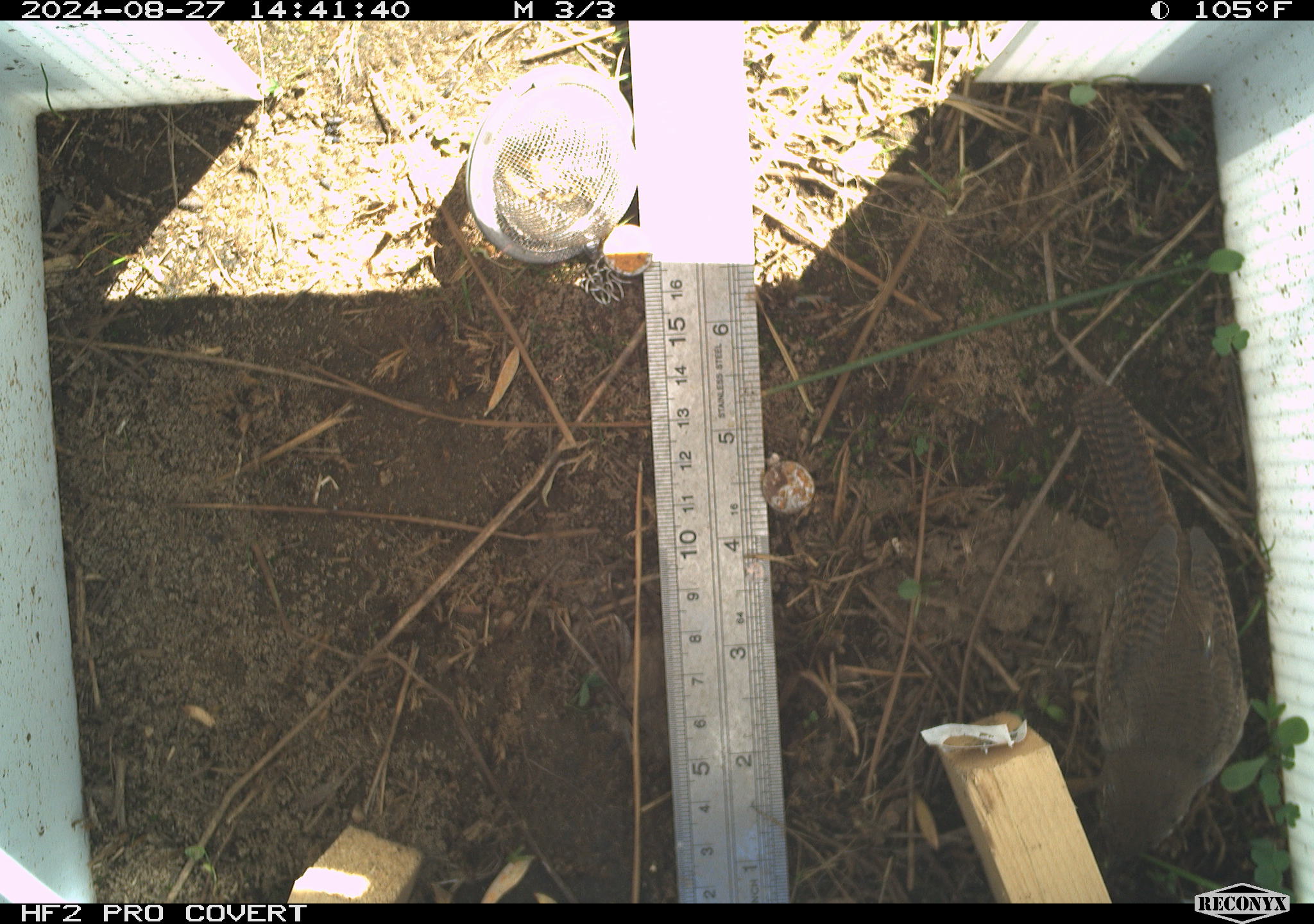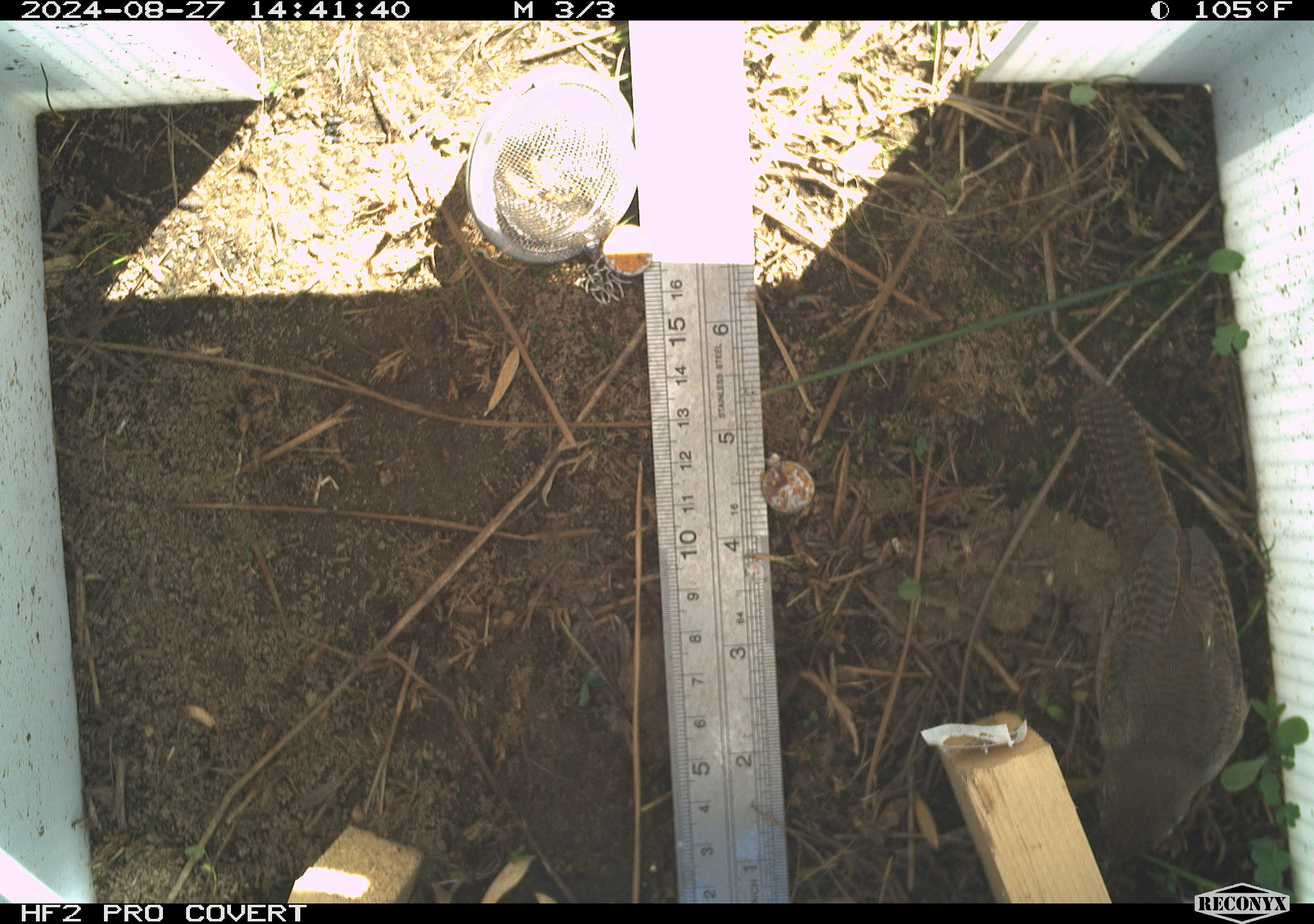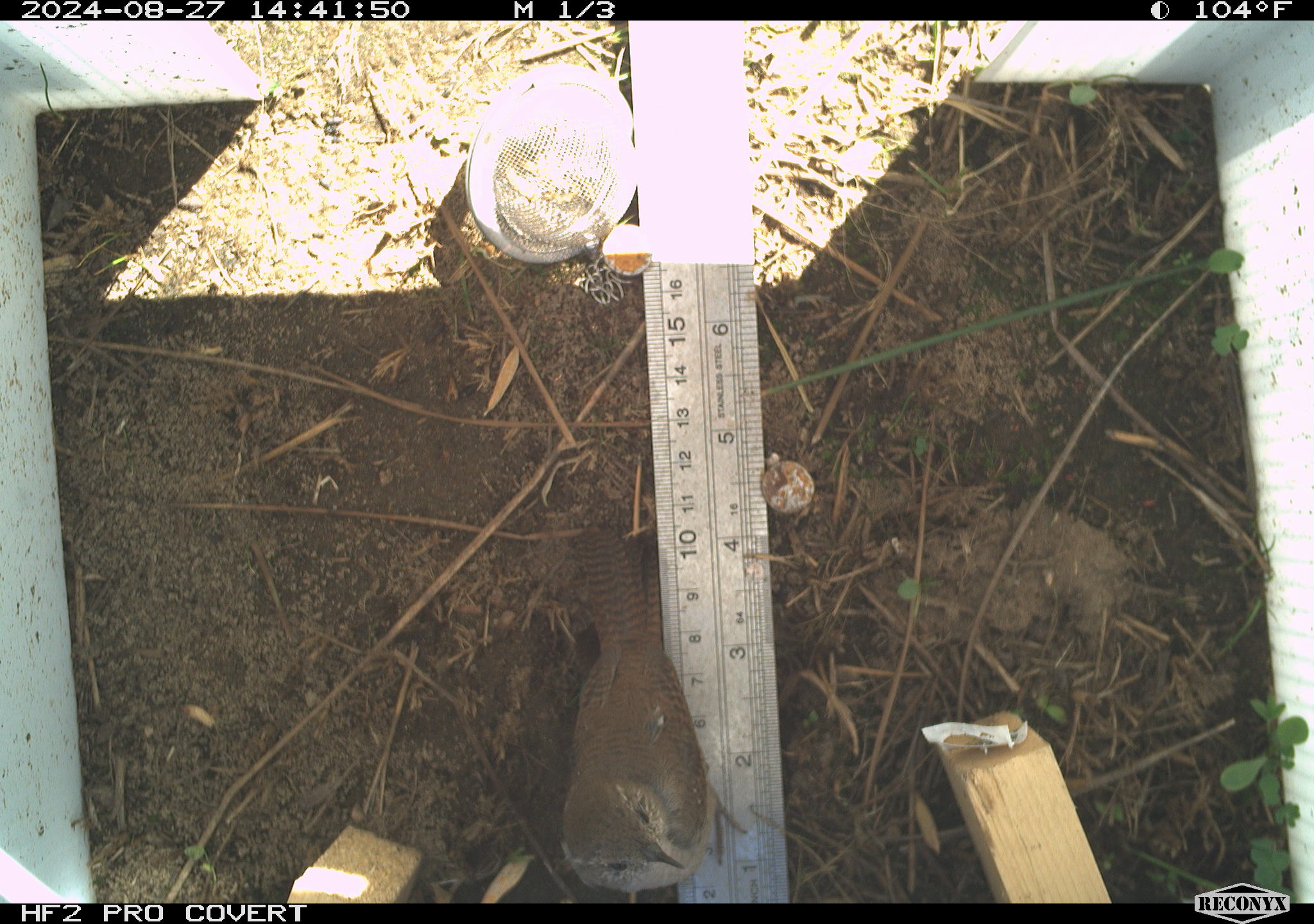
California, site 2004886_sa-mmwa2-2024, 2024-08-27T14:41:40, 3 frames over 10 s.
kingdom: Animalia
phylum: Chordata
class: Aves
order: Passeriformes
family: Troglodytidae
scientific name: Troglodytidae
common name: wren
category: troglodytidae family